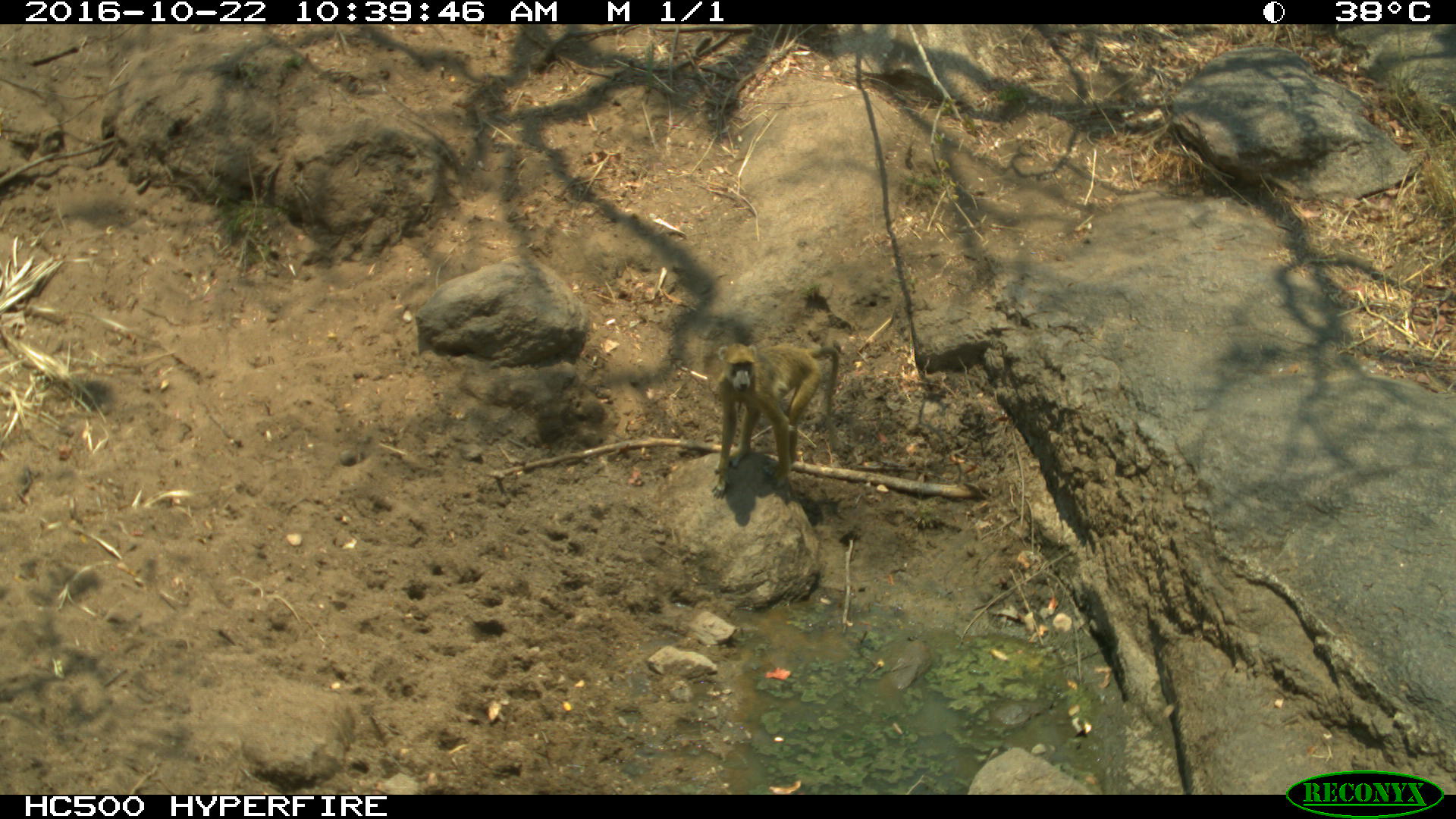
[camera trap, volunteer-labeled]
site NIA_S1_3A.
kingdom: Animalia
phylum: Chordata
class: Mammalia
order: Primates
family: Cercopithecidae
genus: Papio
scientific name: Papio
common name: baboon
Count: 1.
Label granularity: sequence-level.